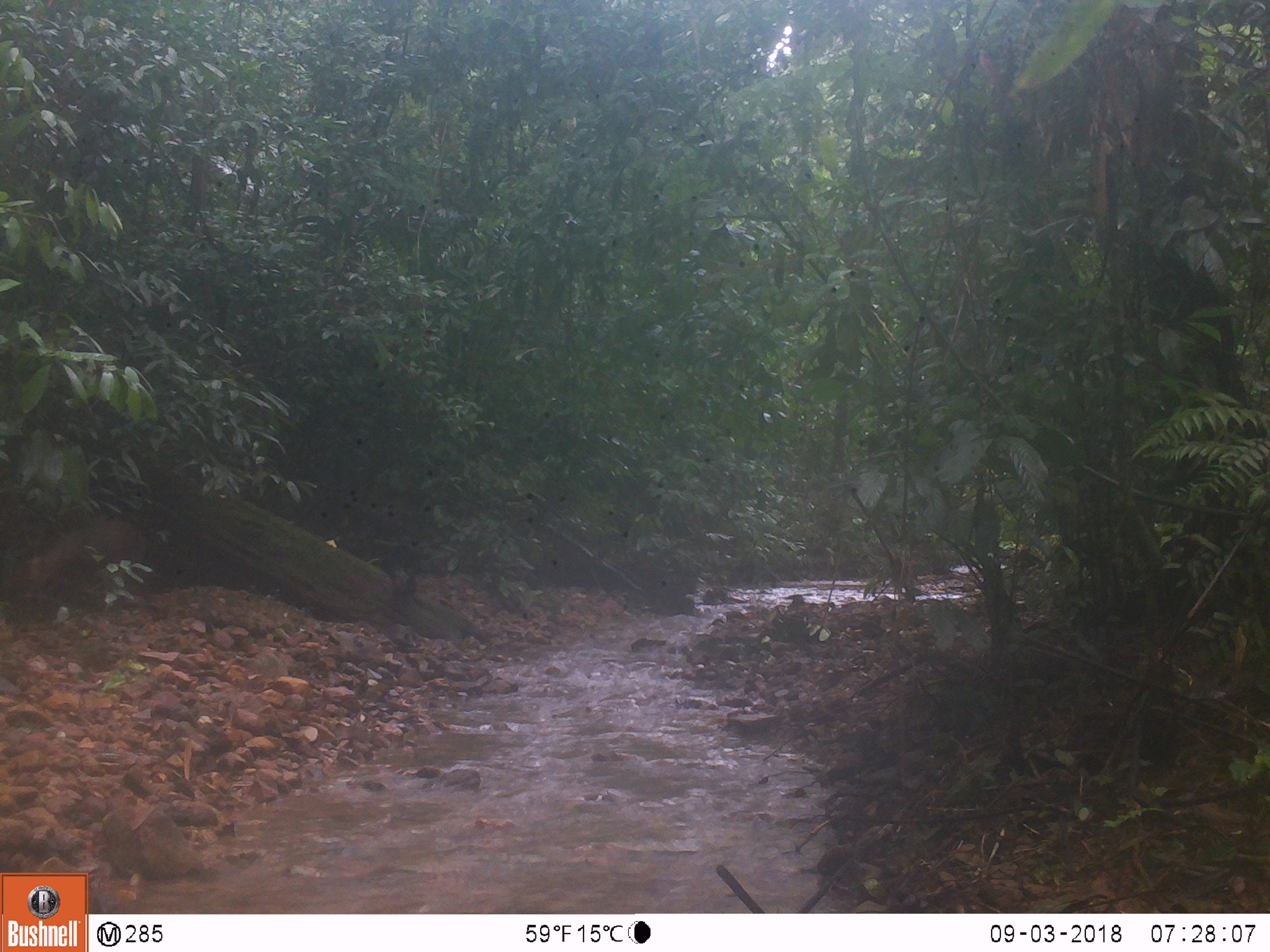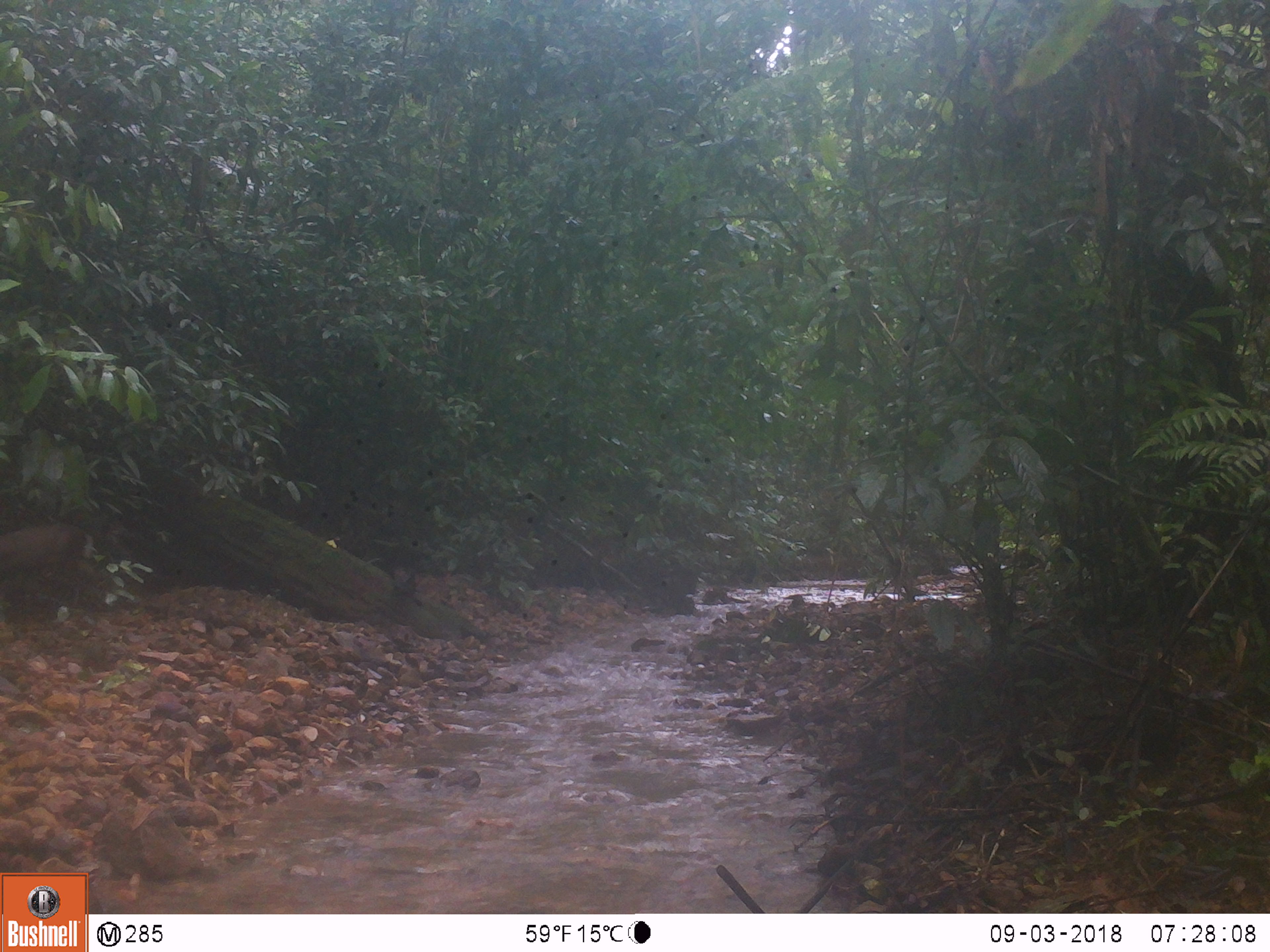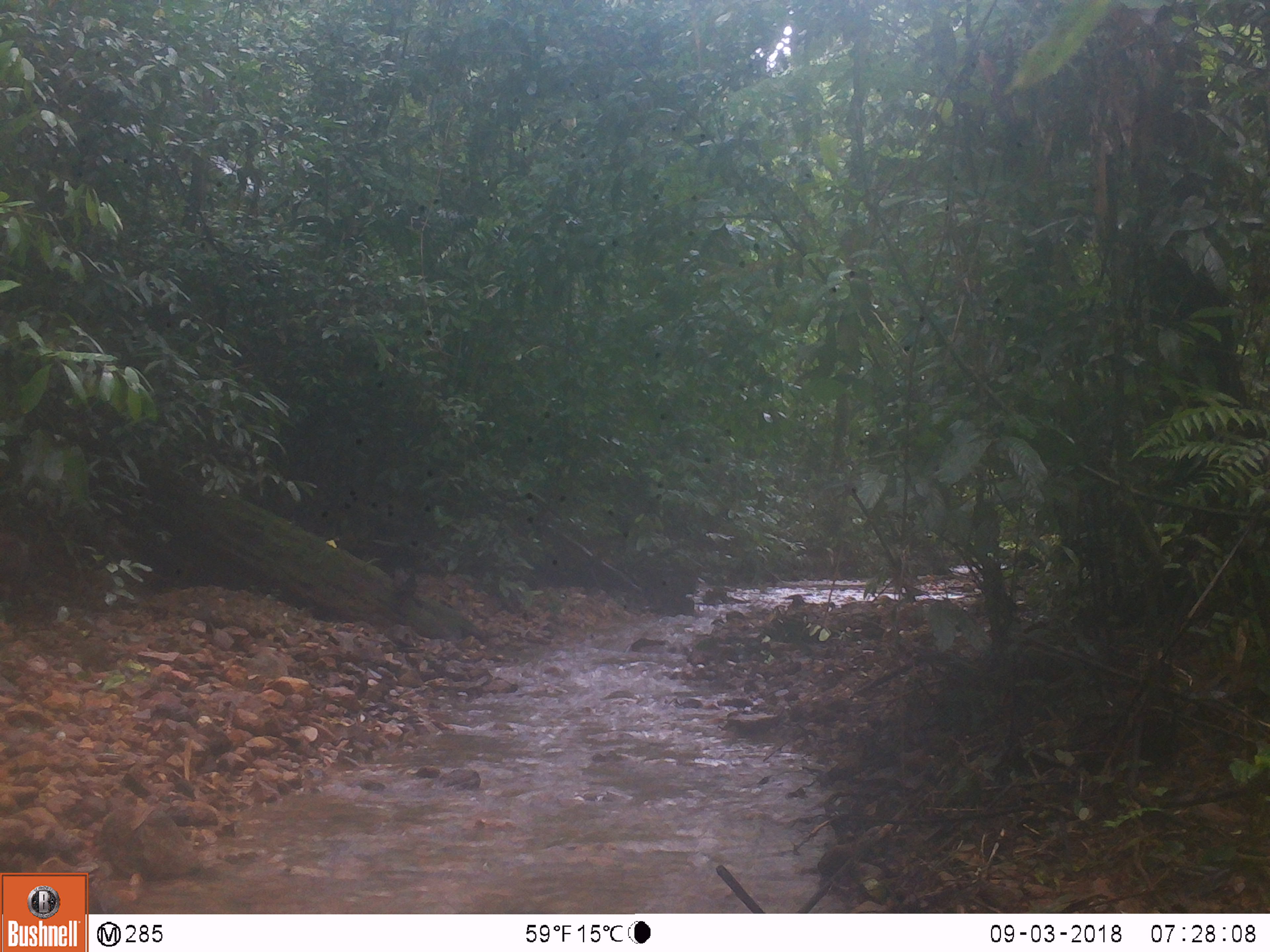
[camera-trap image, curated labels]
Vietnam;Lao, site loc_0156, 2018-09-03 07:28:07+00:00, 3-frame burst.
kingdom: Animalia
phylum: Chordata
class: Mammalia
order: Artiodactyla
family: Cervidae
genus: Muntiacus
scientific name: Muntiacus rooseveltorum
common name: roosevelt's muntjac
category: roosevelts muntjac group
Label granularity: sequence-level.